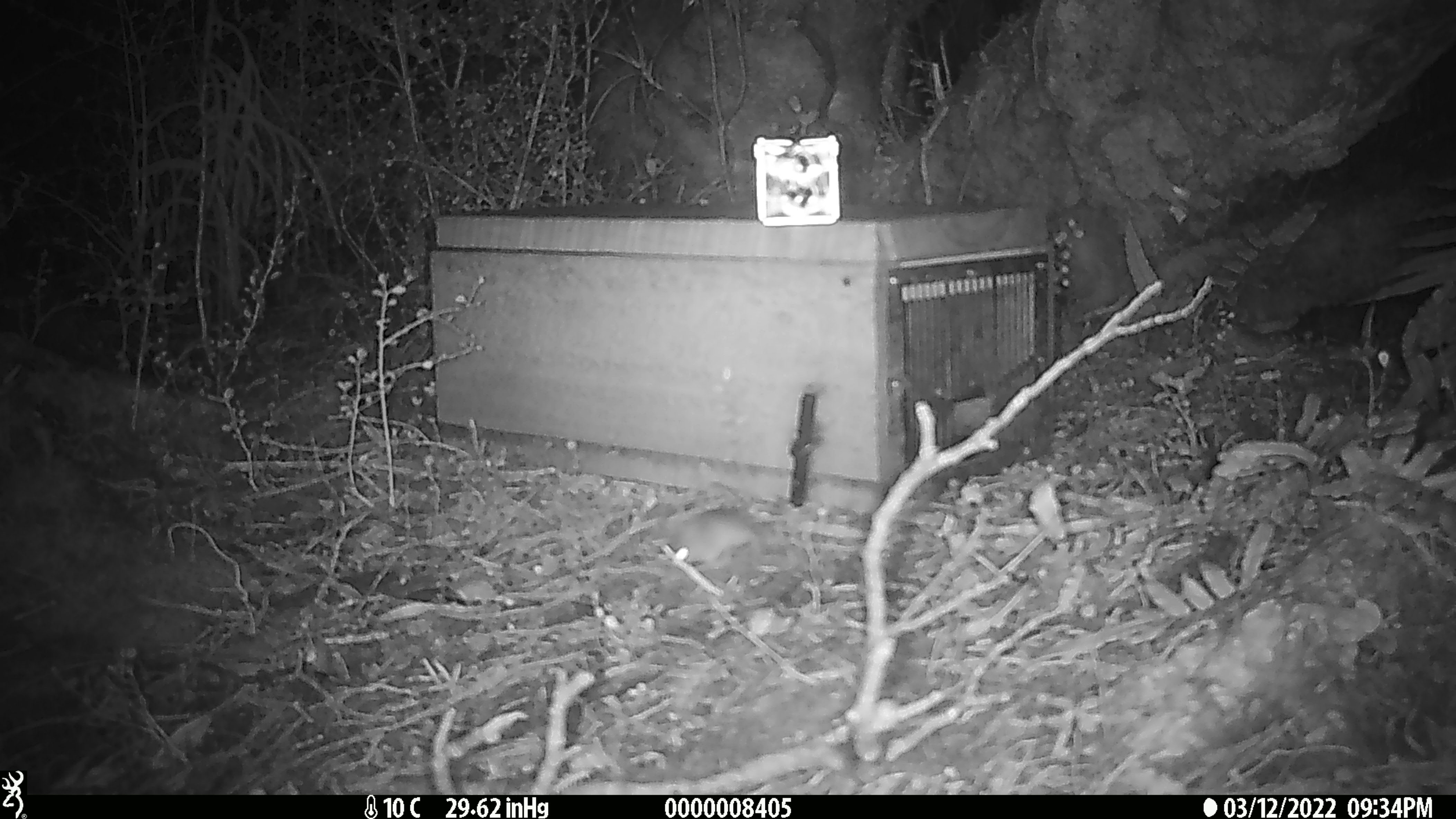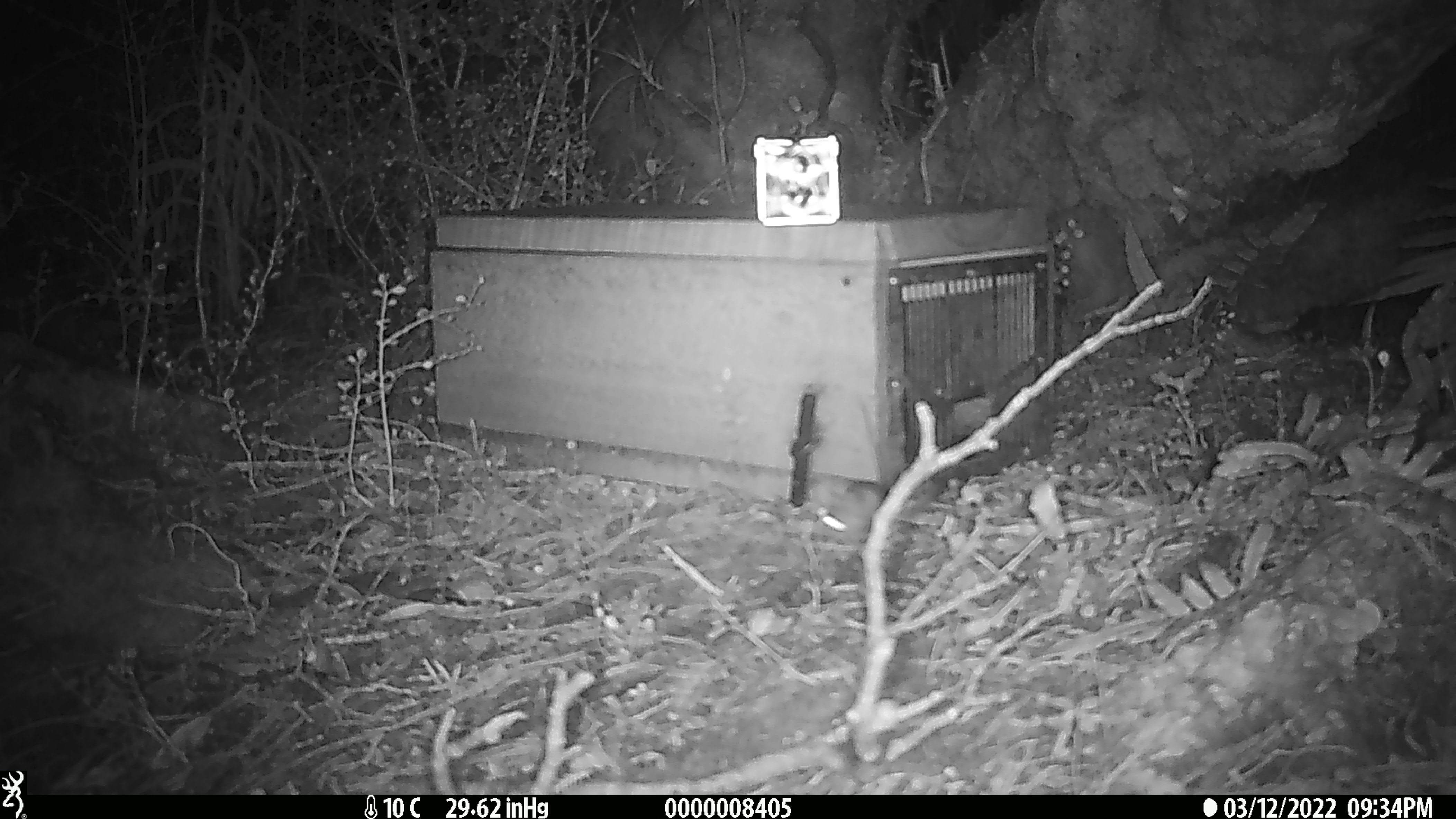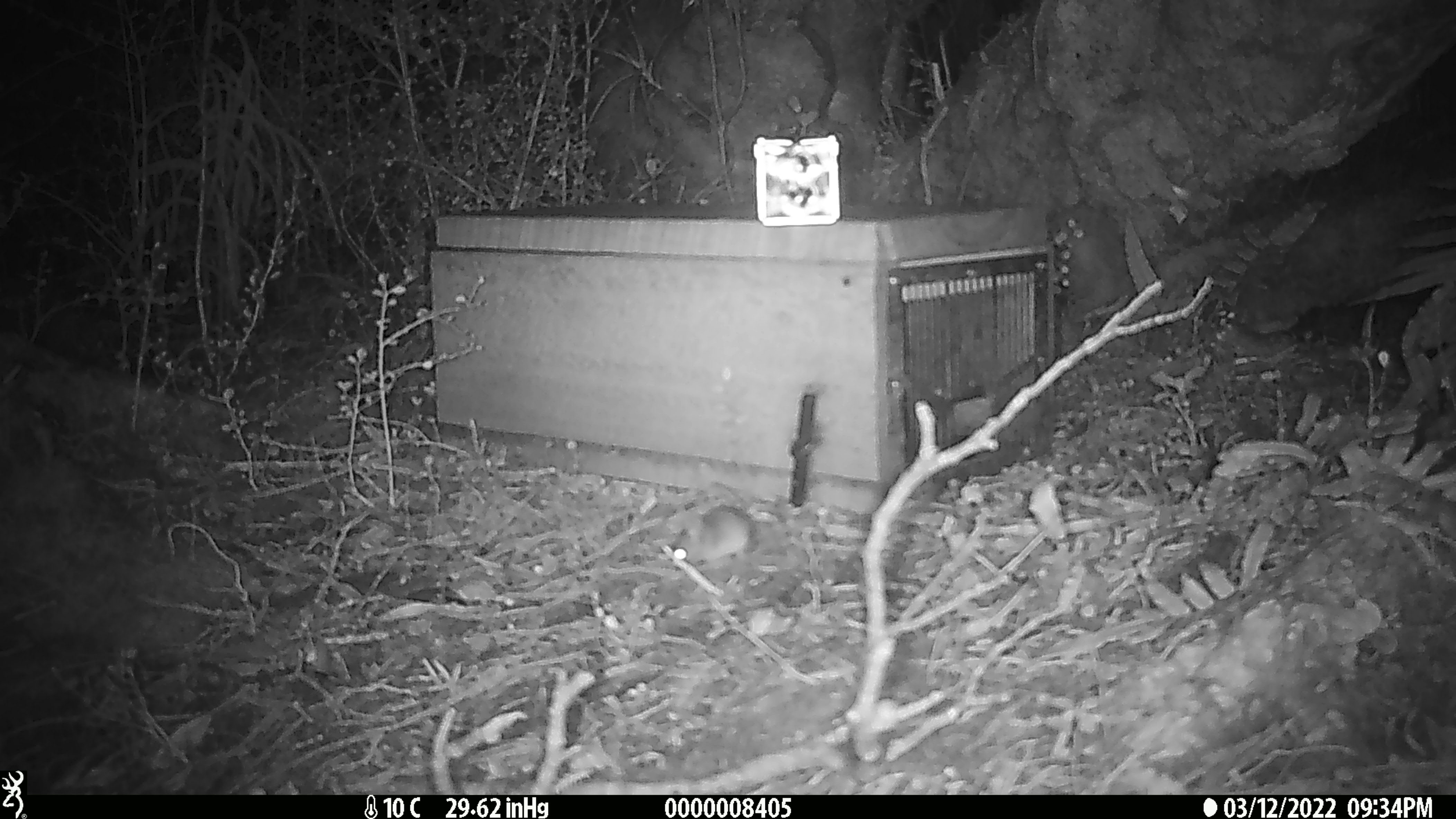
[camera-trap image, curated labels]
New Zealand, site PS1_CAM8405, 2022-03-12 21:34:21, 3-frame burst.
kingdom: Animalia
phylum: Chordata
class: Mammalia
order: Rodentia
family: Muridae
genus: Mus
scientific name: Mus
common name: mouse